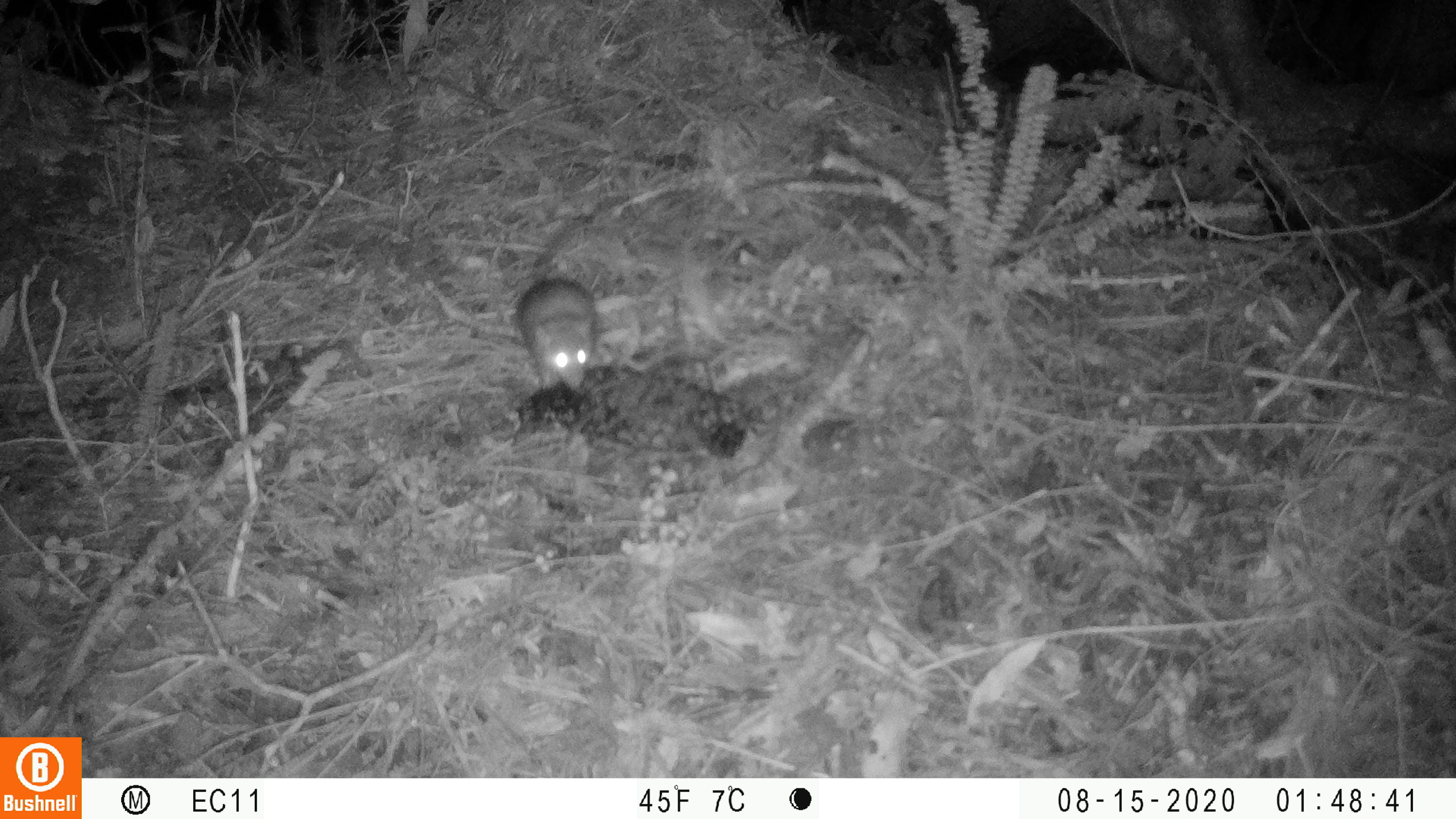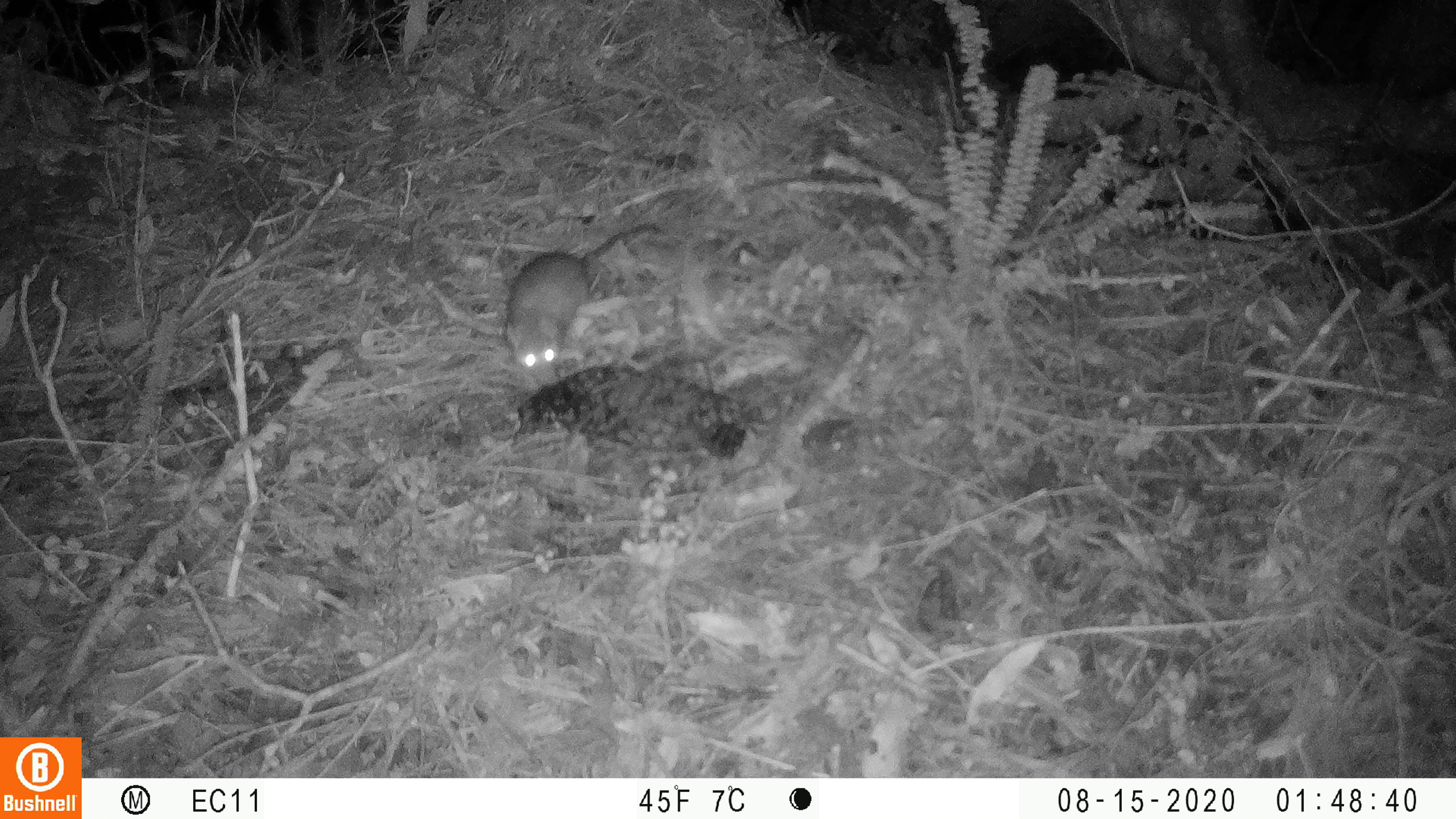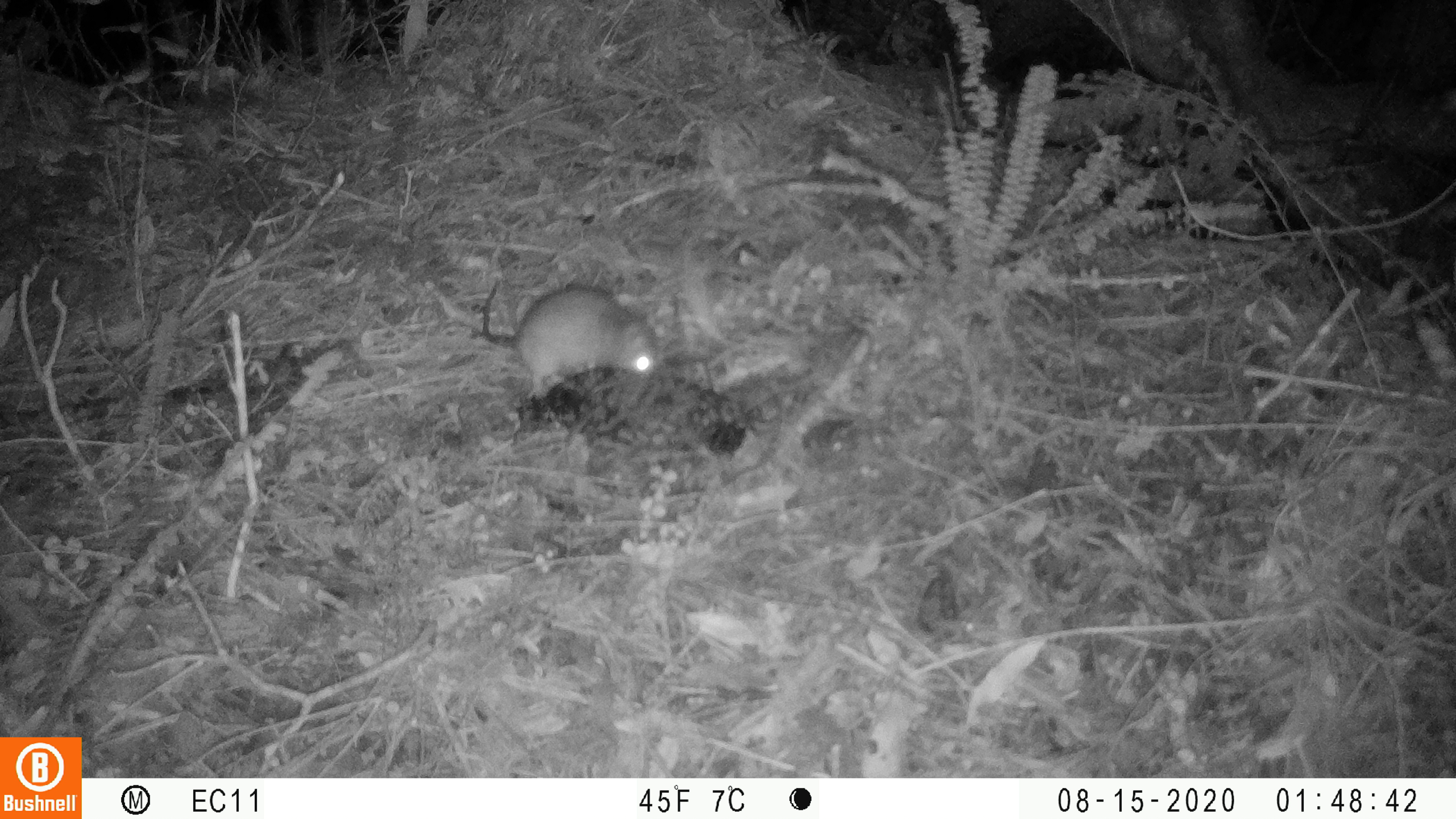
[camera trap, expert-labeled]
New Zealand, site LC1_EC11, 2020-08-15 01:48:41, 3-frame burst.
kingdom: Animalia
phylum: Chordata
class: Mammalia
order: Rodentia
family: Muridae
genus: Rattus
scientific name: Rattus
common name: rat